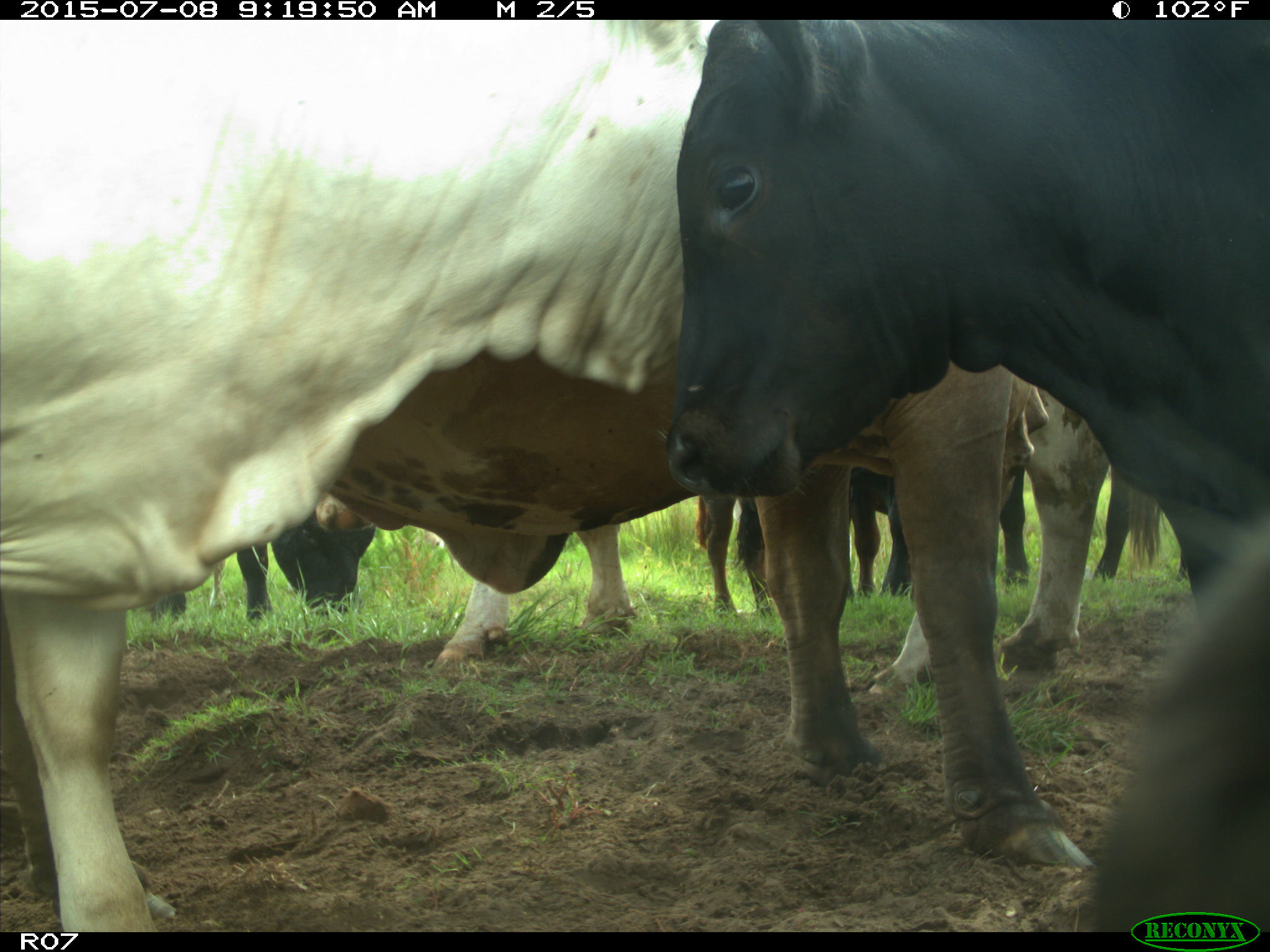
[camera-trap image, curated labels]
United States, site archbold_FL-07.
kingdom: Animalia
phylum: Chordata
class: Mammalia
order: Artiodactyla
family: Bovidae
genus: Bos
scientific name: Bos taurus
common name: domestic cow